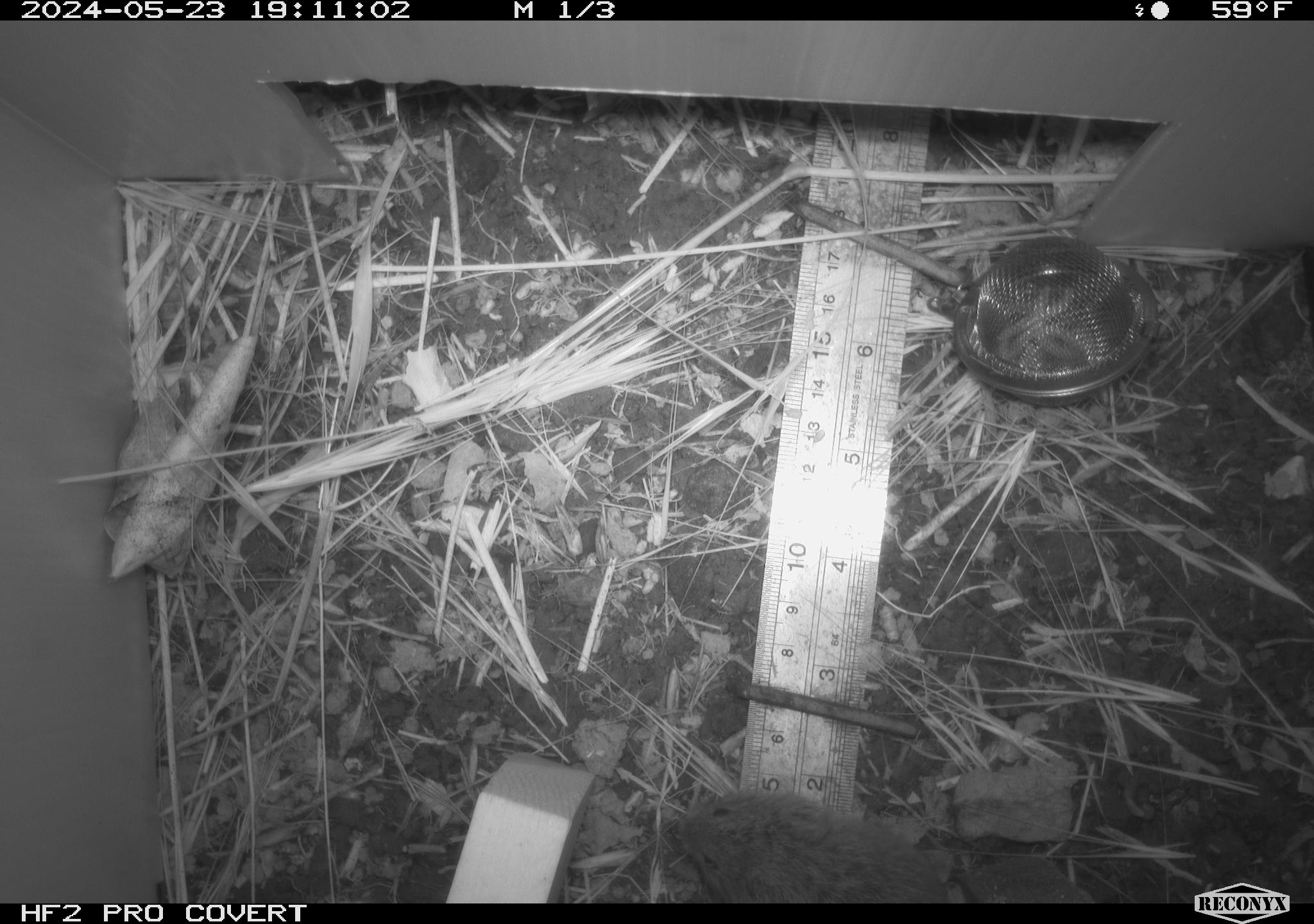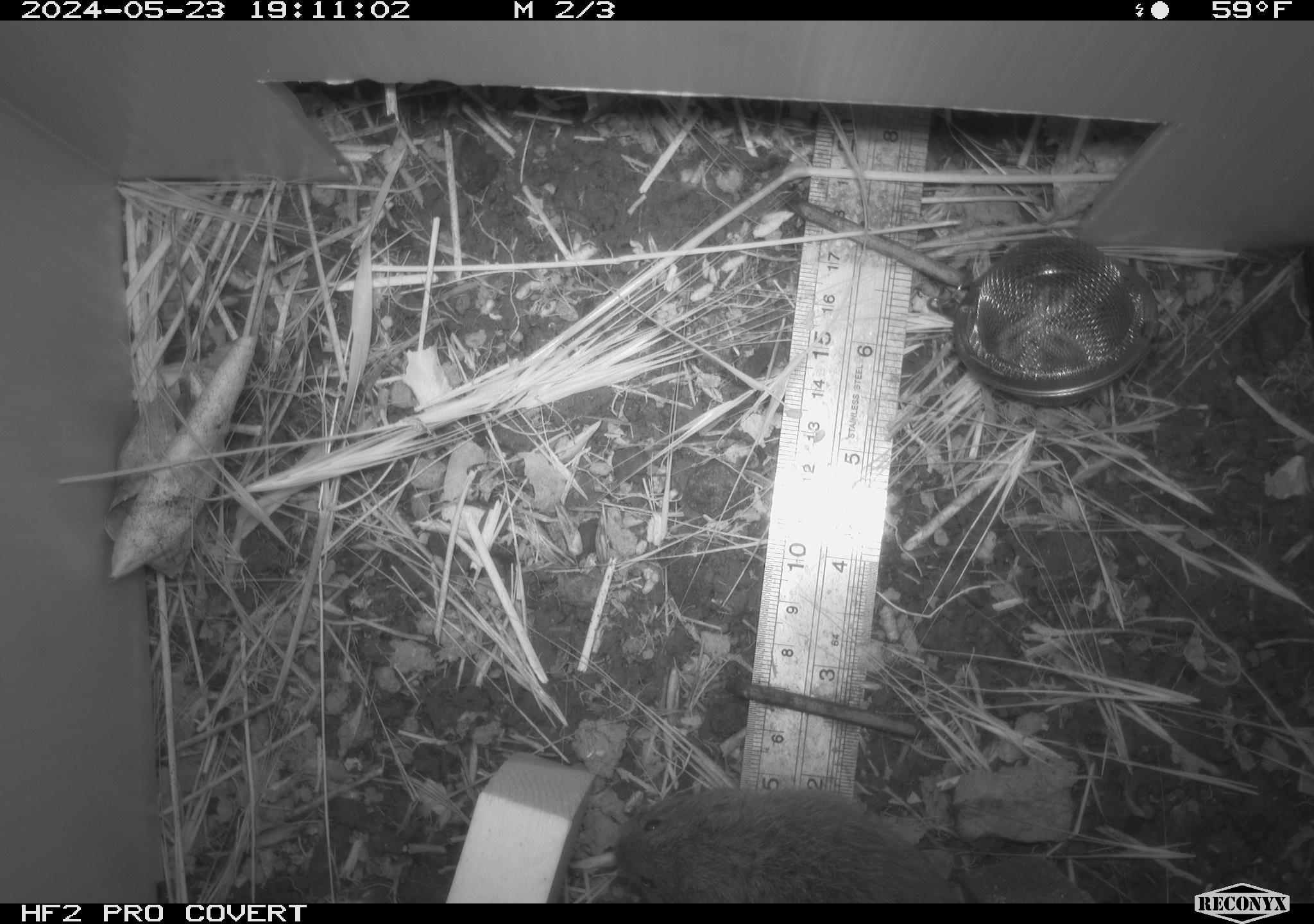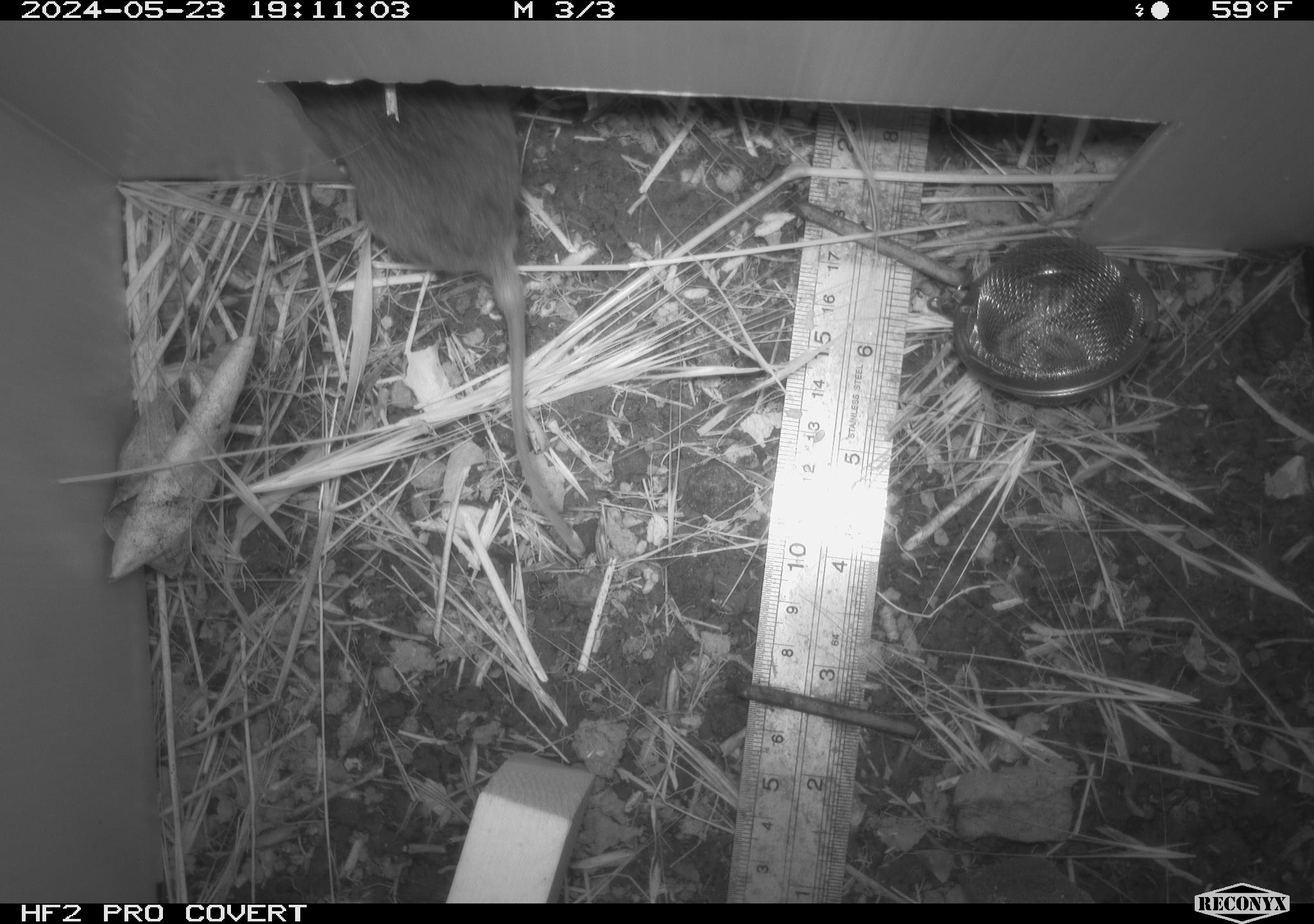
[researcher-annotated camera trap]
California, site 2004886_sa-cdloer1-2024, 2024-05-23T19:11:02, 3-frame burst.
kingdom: Animalia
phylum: Chordata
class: Mammalia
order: Rodentia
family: Cricetidae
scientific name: Arvicolinae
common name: voles, lemmings, and muskrats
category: arvicolinae subfamily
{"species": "arvicolinae subfamily (voles, lemmings, and muskrats) (Arvicolinae)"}